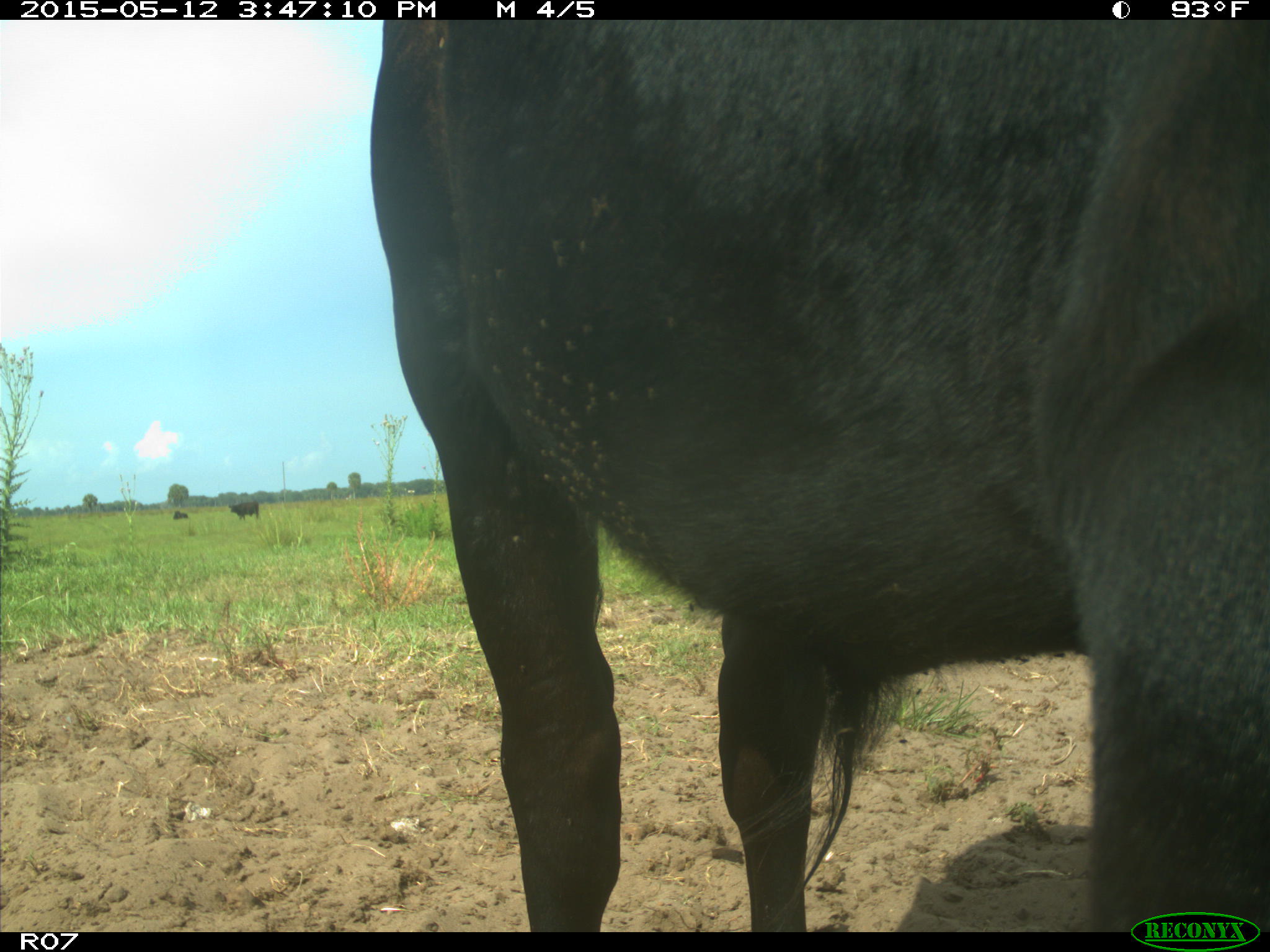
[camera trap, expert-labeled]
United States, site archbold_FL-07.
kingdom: Animalia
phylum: Chordata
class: Mammalia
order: Artiodactyla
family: Bovidae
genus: Bos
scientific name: Bos taurus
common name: domestic cow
Bos taurus (domestic cow).